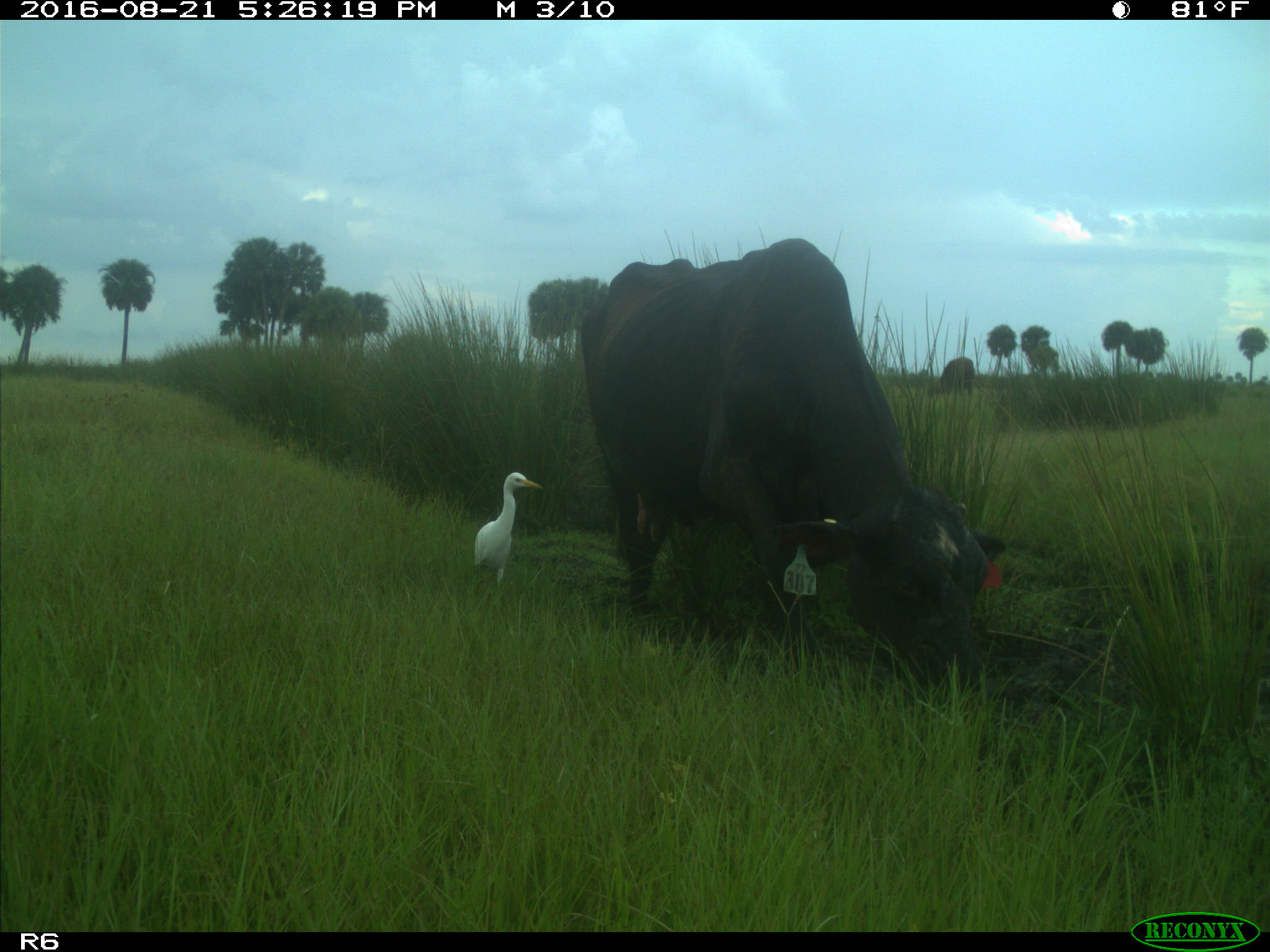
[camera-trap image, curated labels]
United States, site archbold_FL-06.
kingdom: Animalia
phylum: Chordata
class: Mammalia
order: Artiodactyla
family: Bovidae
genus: Bos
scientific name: Bos taurus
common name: domestic cow